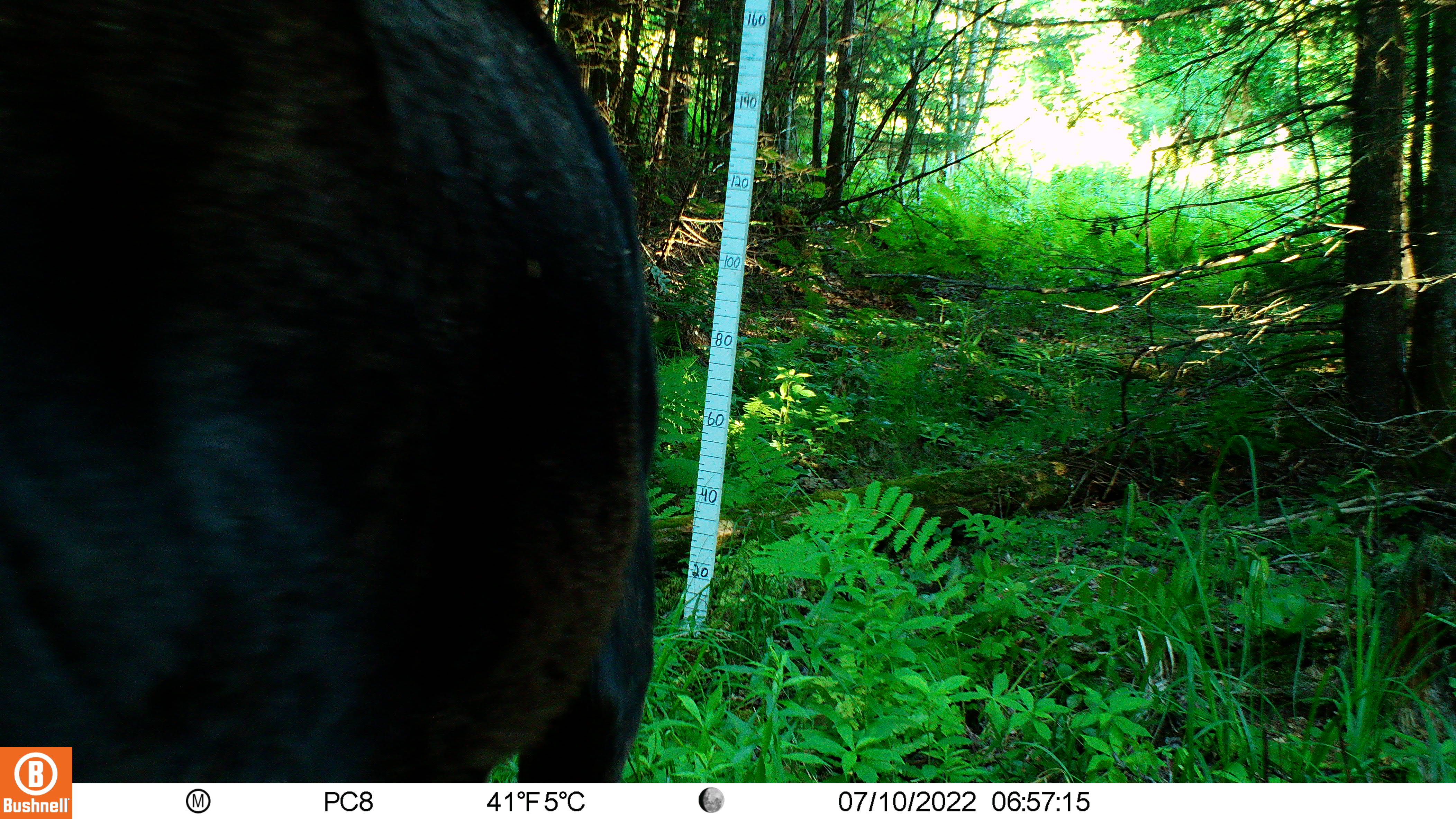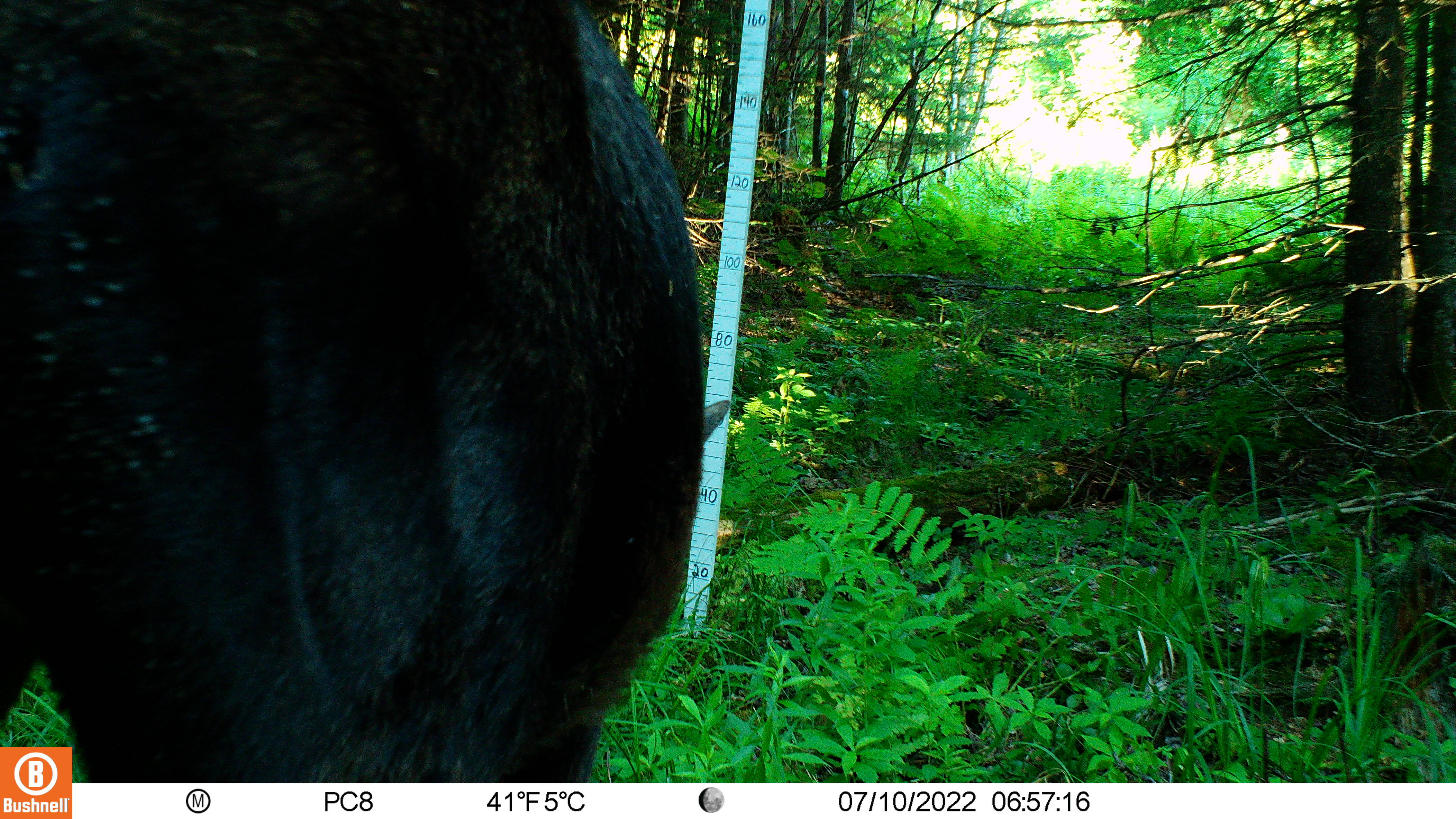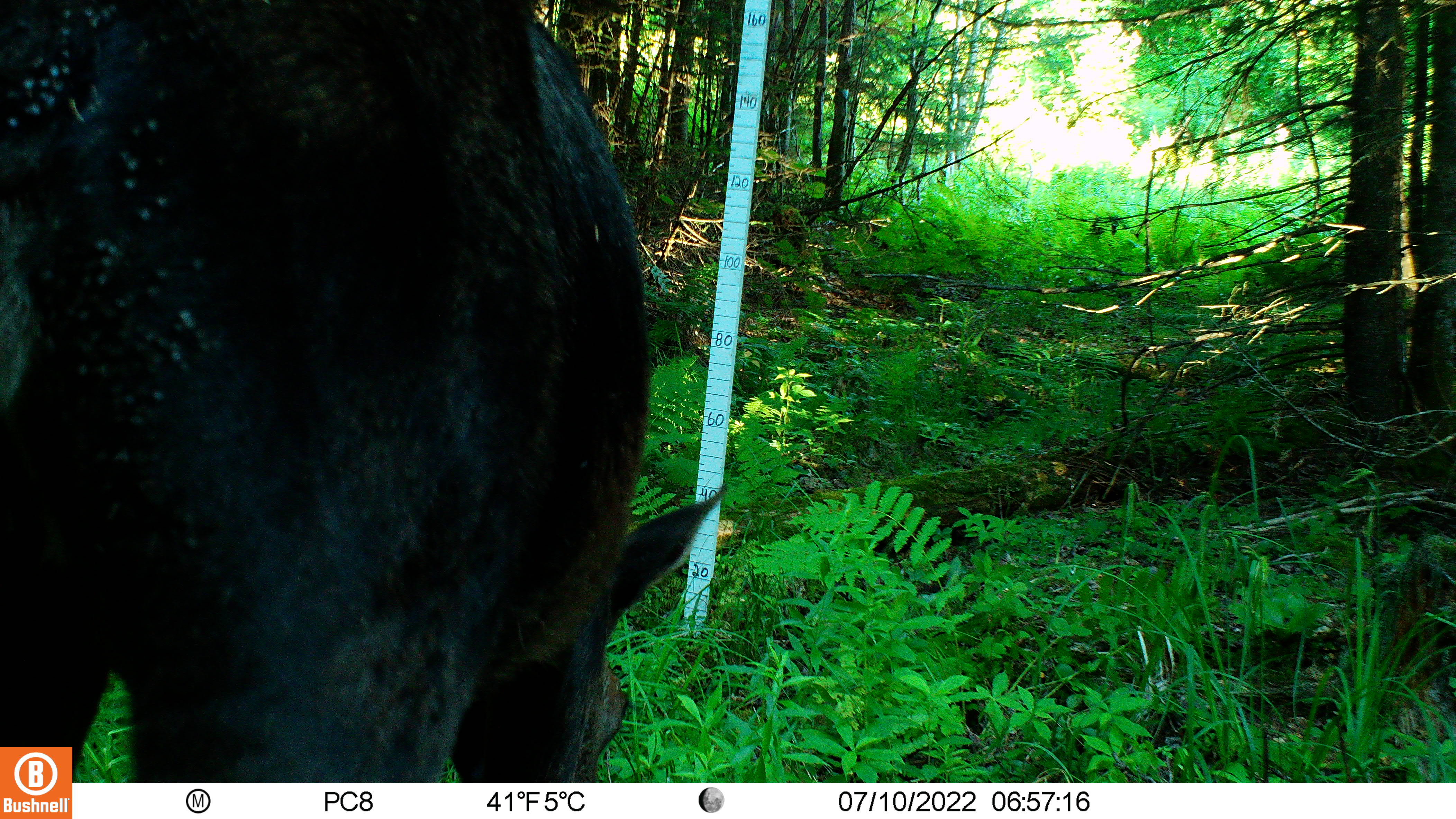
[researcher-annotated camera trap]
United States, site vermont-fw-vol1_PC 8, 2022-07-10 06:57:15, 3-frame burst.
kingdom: Animalia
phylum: Chordata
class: Mammalia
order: Artiodactyla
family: Cervidae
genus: Alces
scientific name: Alces alces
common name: moose